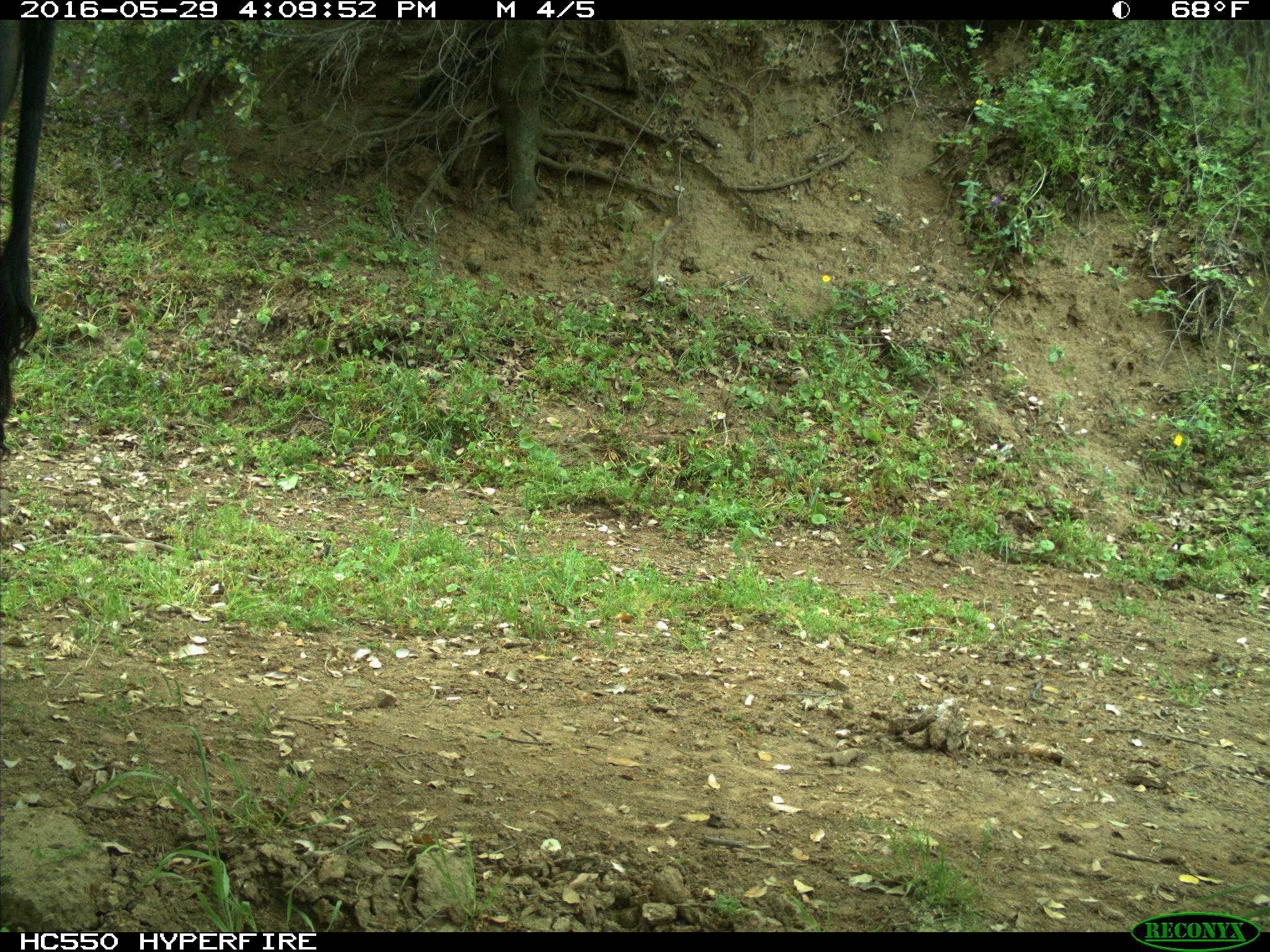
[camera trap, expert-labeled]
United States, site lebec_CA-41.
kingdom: Animalia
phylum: Chordata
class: Mammalia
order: Artiodactyla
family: Bovidae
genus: Bos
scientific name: Bos taurus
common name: domestic cow